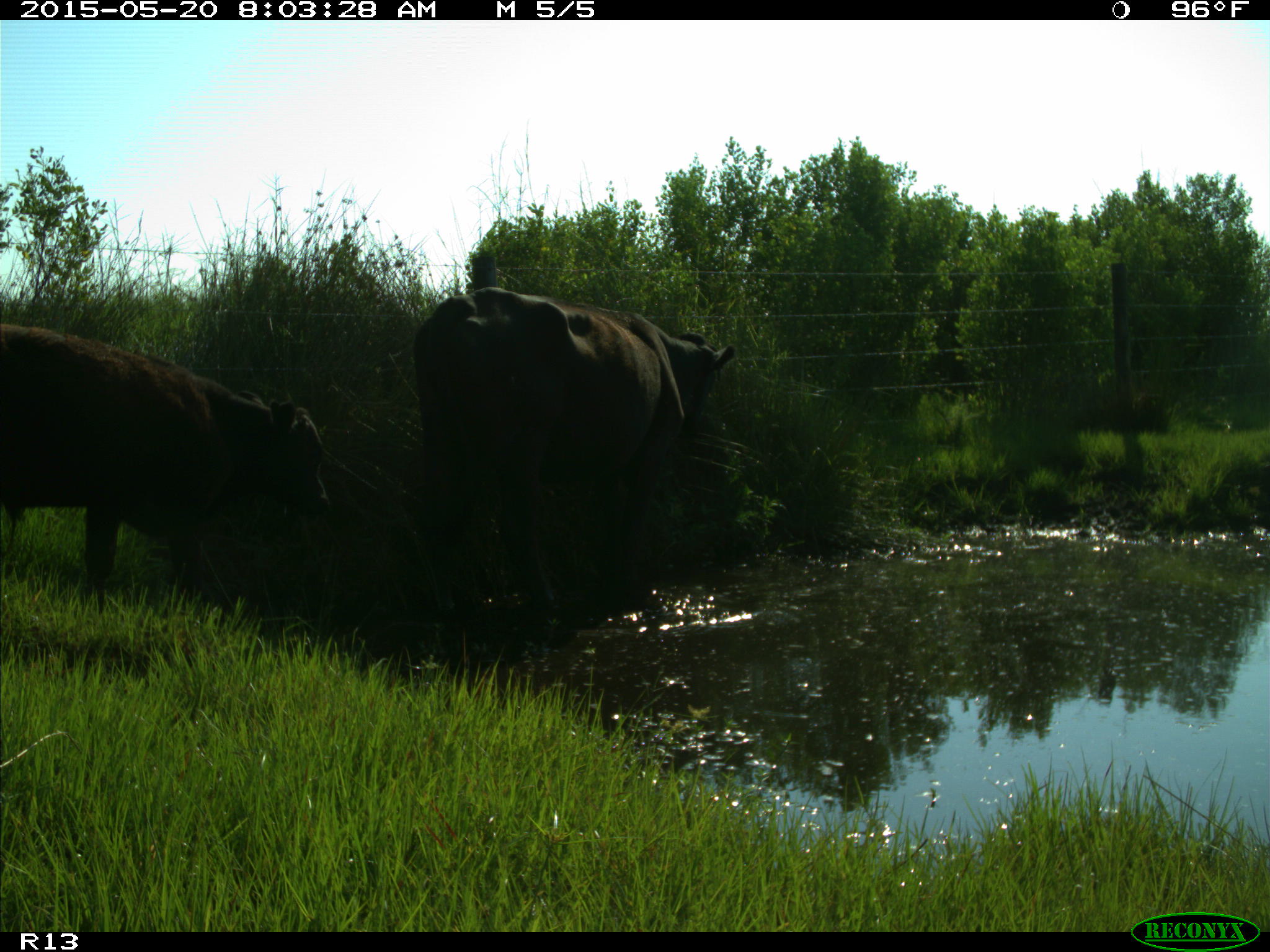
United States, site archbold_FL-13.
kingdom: Animalia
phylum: Chordata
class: Mammalia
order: Artiodactyla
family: Bovidae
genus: Bos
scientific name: Bos taurus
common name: domestic cow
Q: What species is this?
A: Bos taurus (domestic cow).